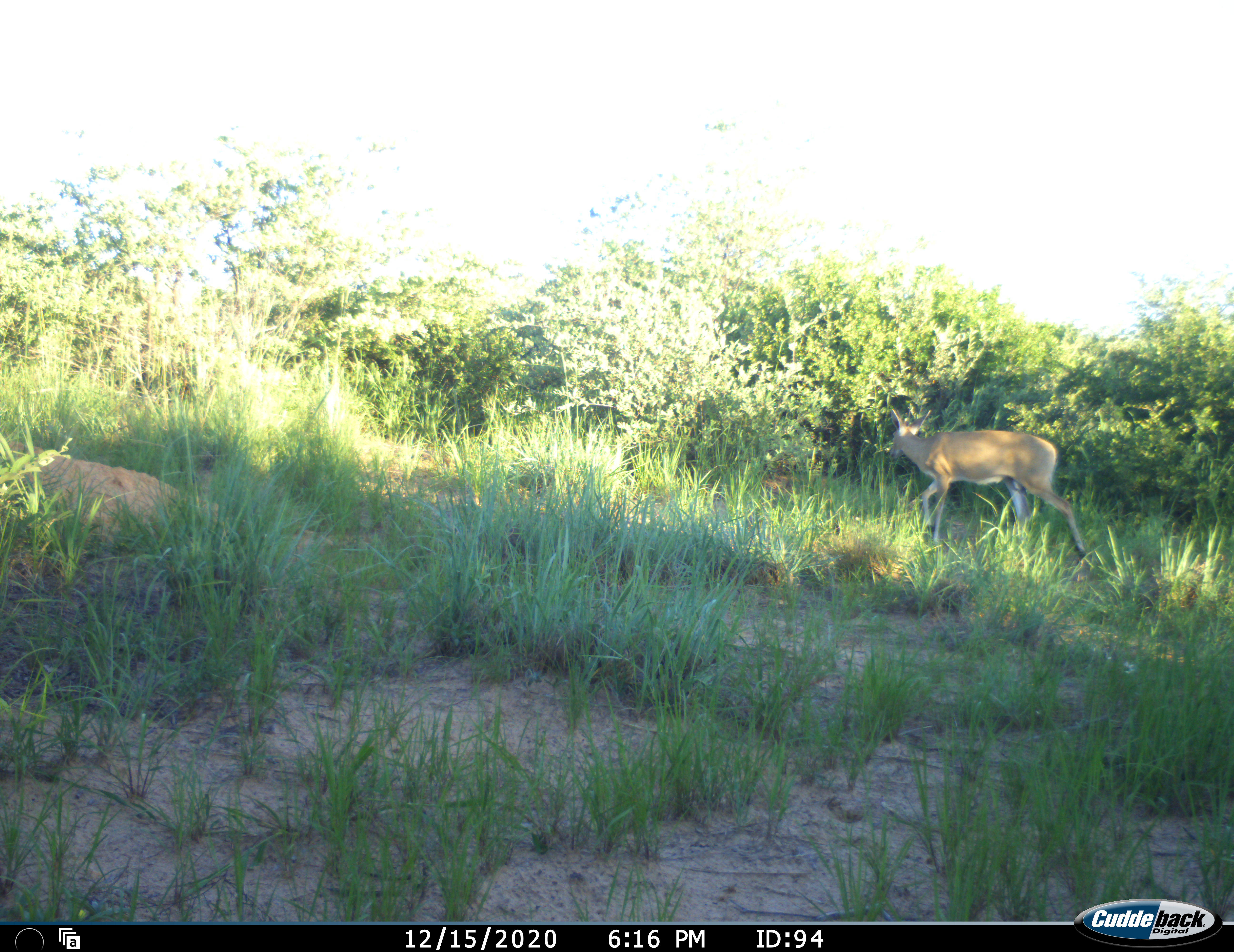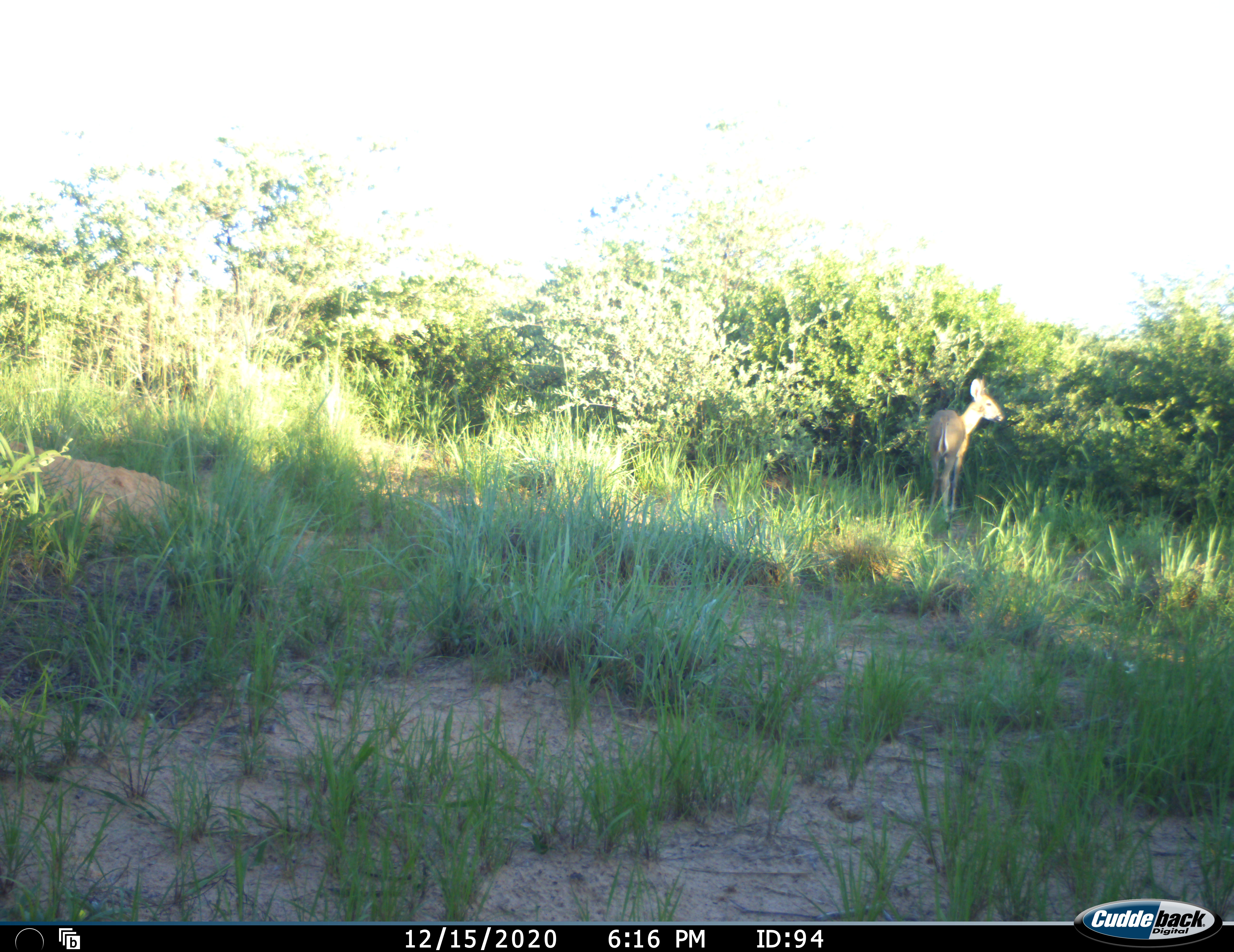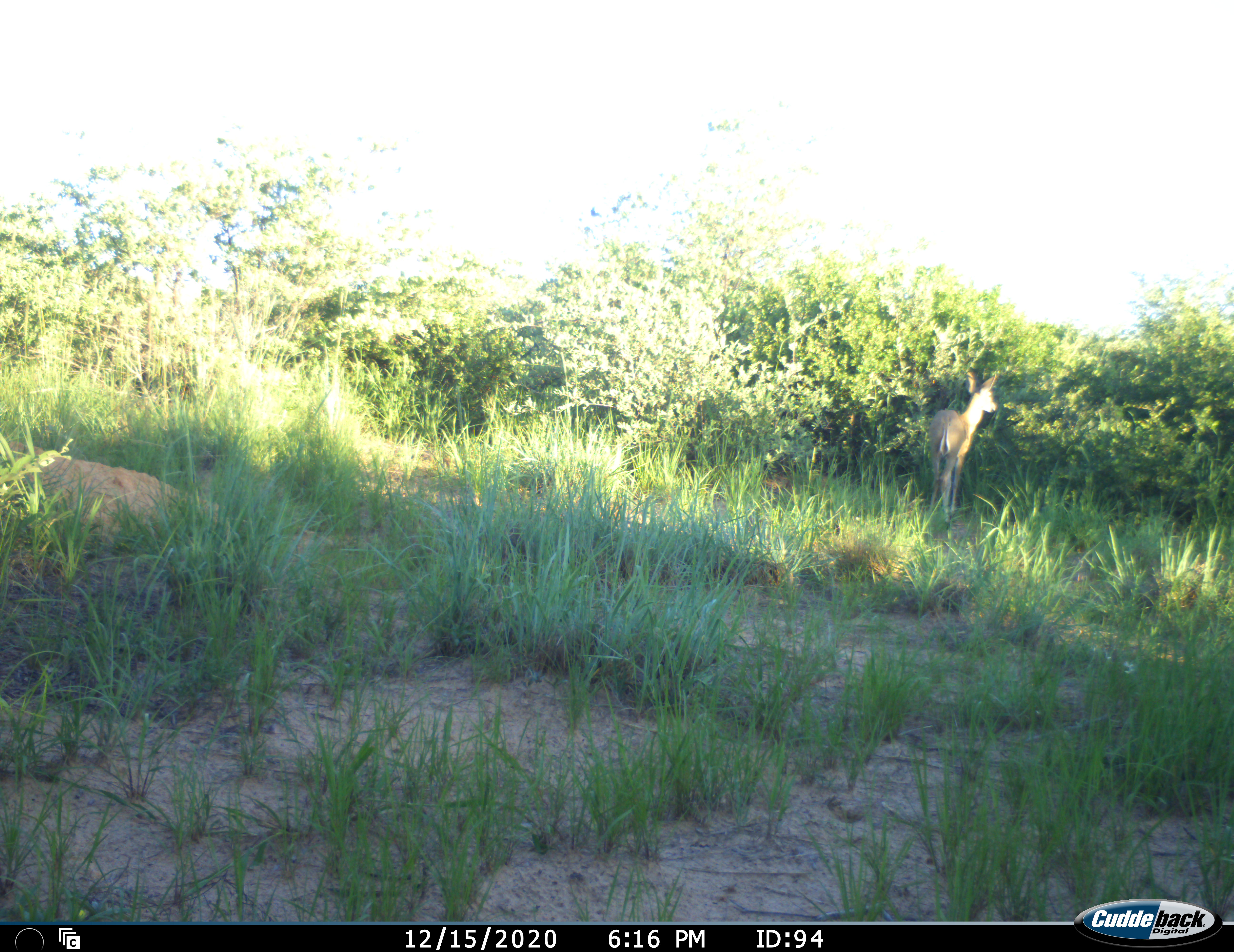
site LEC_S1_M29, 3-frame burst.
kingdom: Animalia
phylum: Chordata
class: Mammalia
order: Artiodactyla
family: Bovidae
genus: Sylvicapra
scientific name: Sylvicapra grimmia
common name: common duiker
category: duikercommongrey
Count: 1.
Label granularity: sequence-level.